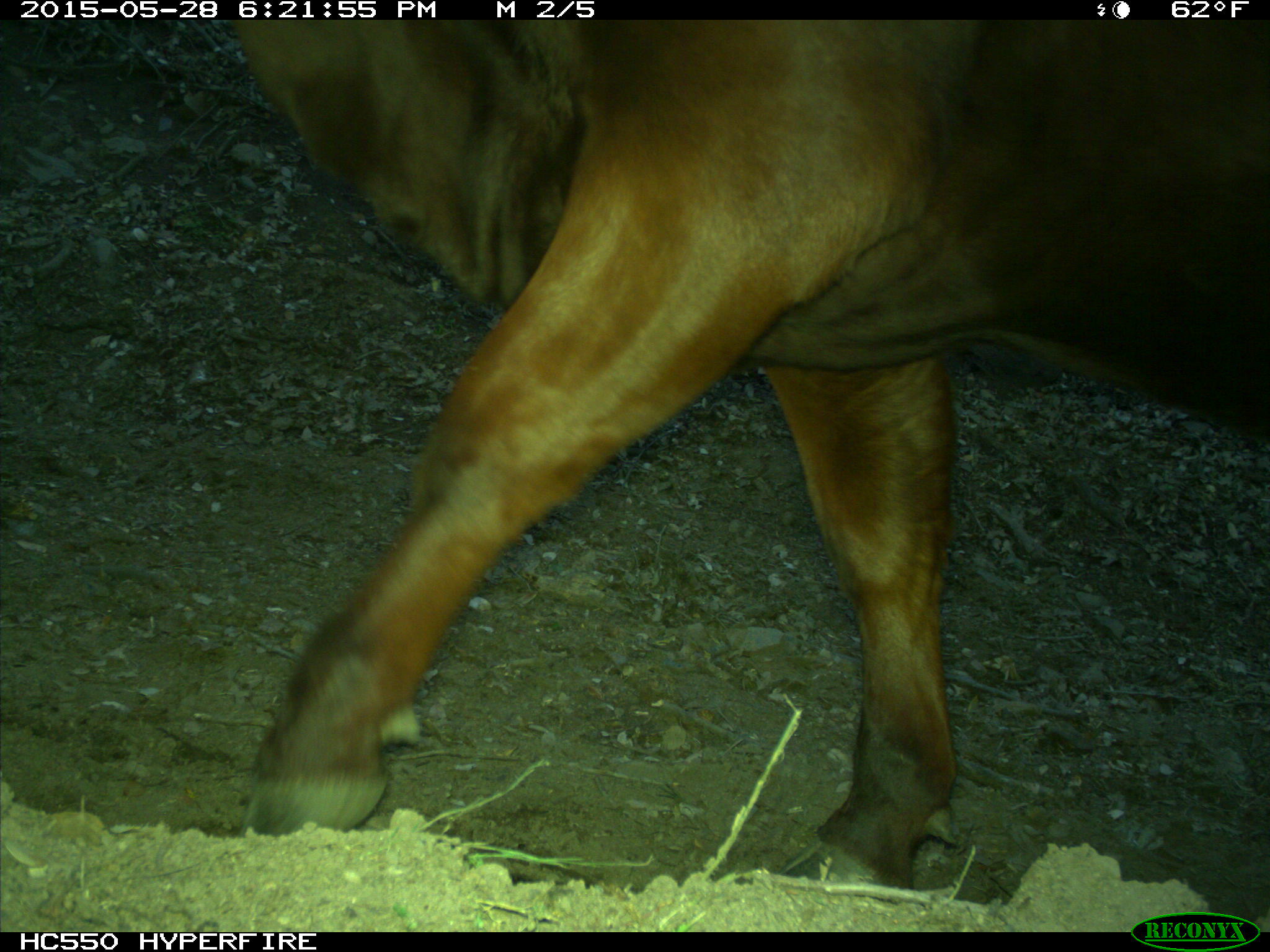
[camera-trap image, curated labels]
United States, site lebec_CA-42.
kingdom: Animalia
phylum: Chordata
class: Mammalia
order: Artiodactyla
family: Bovidae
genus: Bos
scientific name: Bos taurus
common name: domestic cow